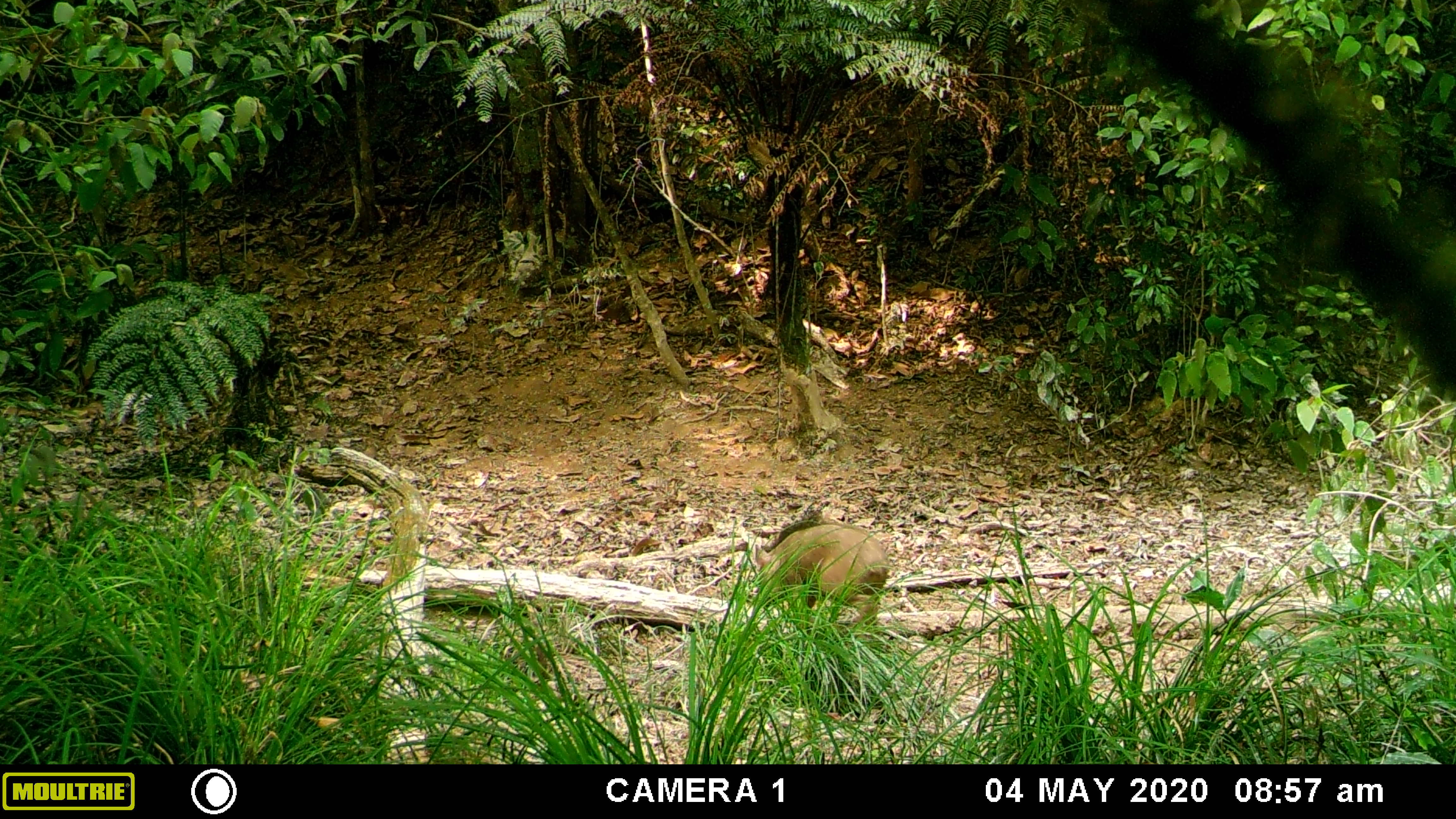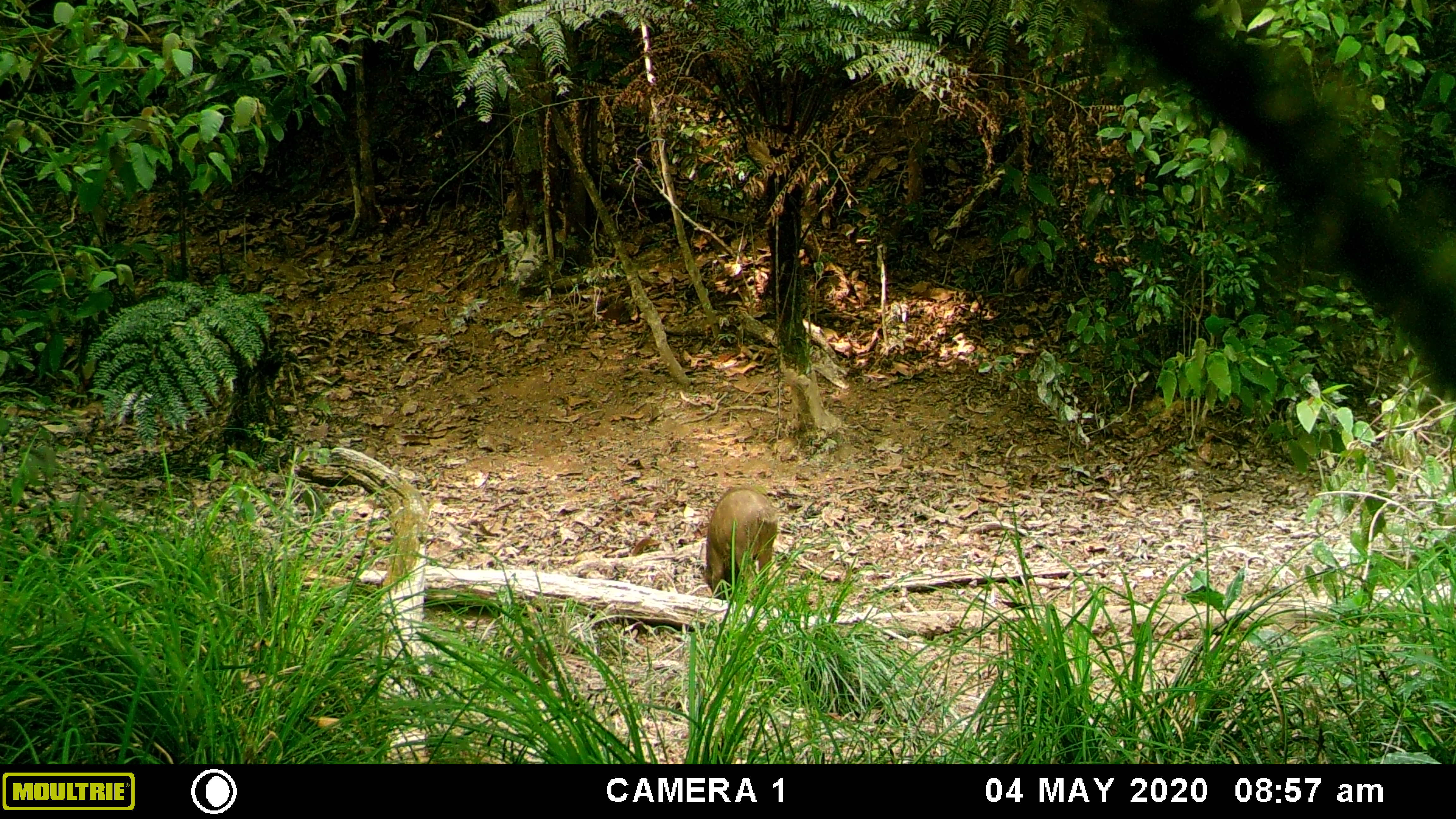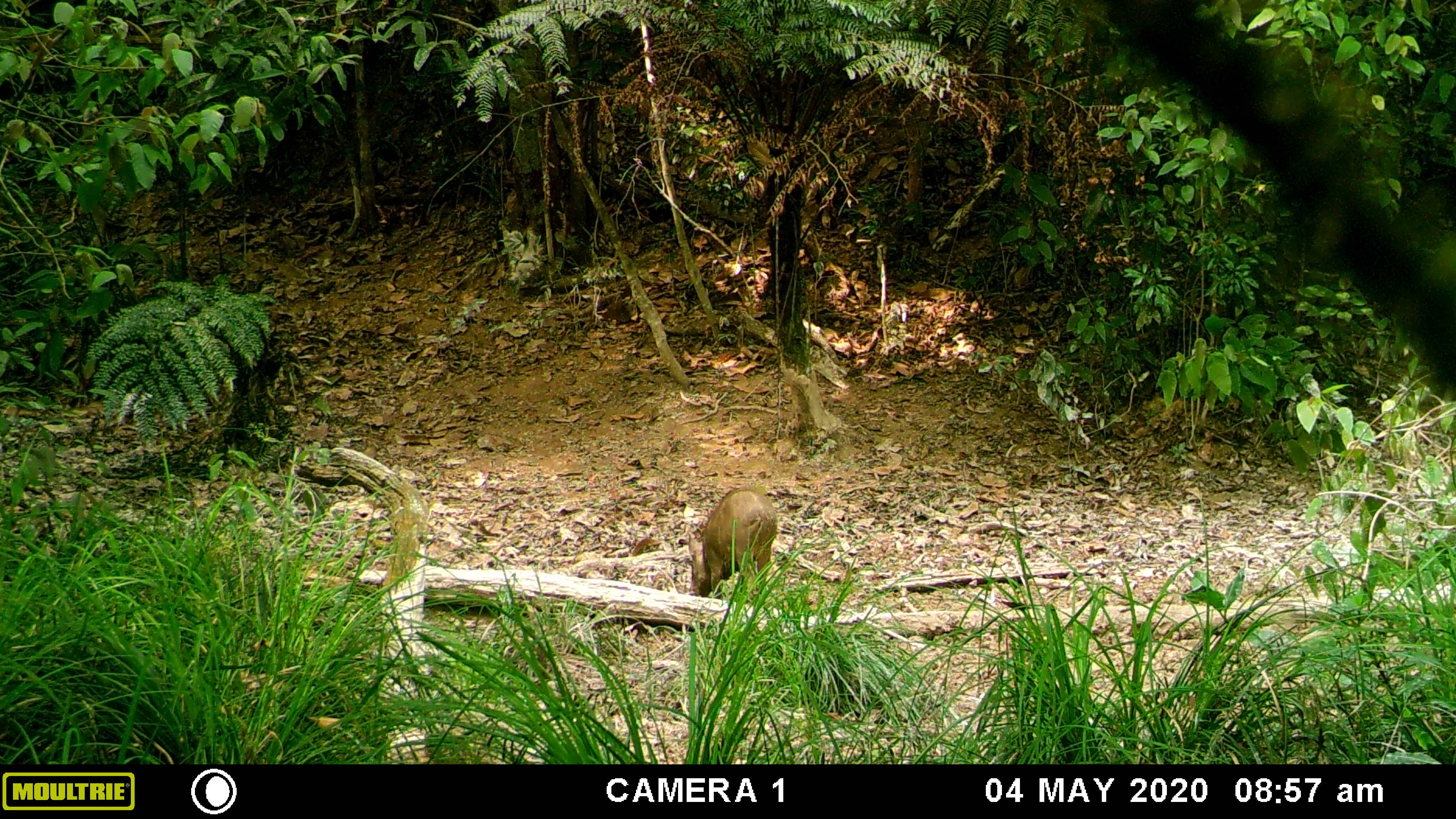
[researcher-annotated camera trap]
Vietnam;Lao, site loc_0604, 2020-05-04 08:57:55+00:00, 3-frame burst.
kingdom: Animalia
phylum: Chordata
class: Mammalia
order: Artiodactyla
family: Suidae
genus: Sus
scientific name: Sus scrofa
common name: eurasian wild pig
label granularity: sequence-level